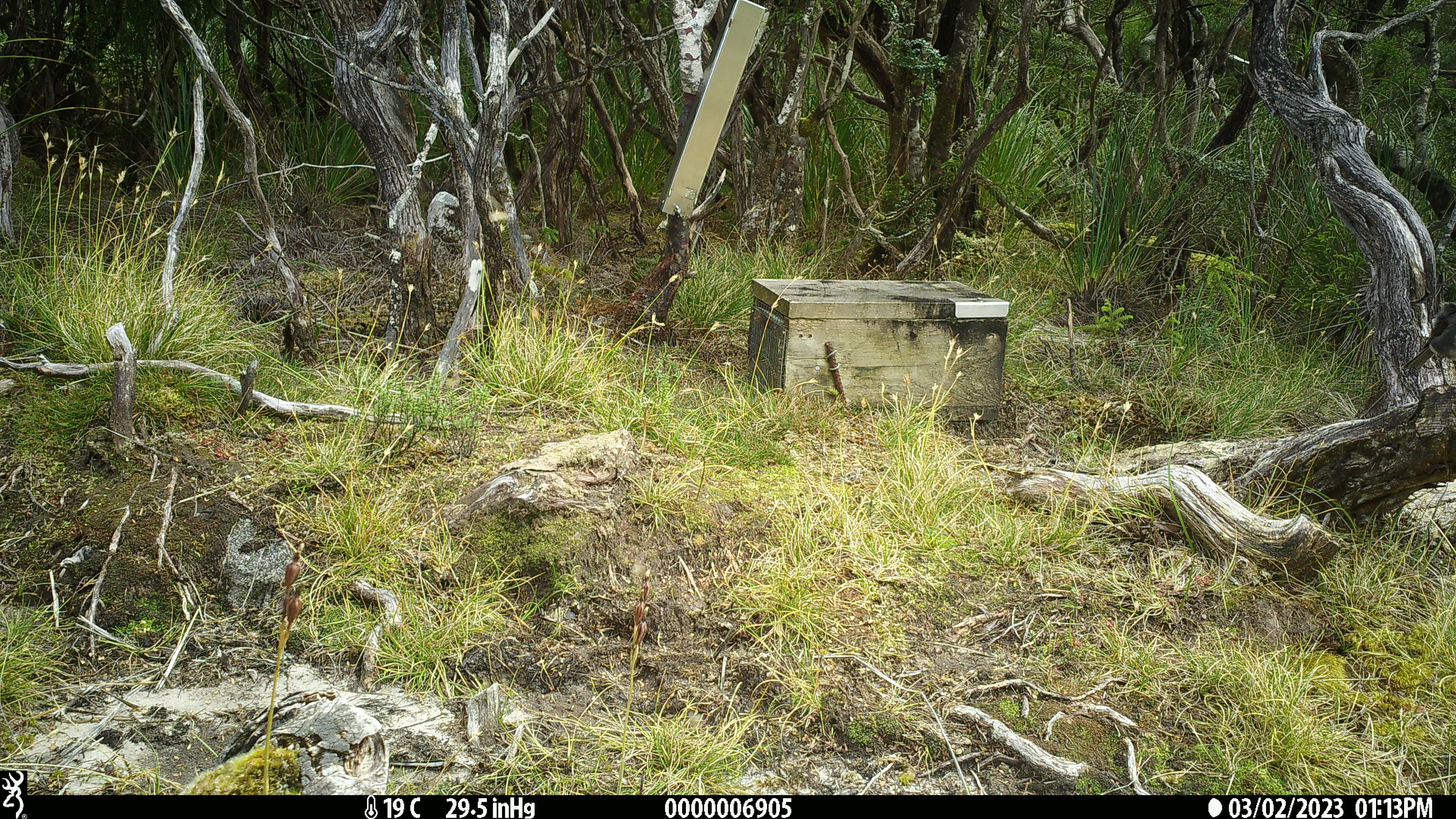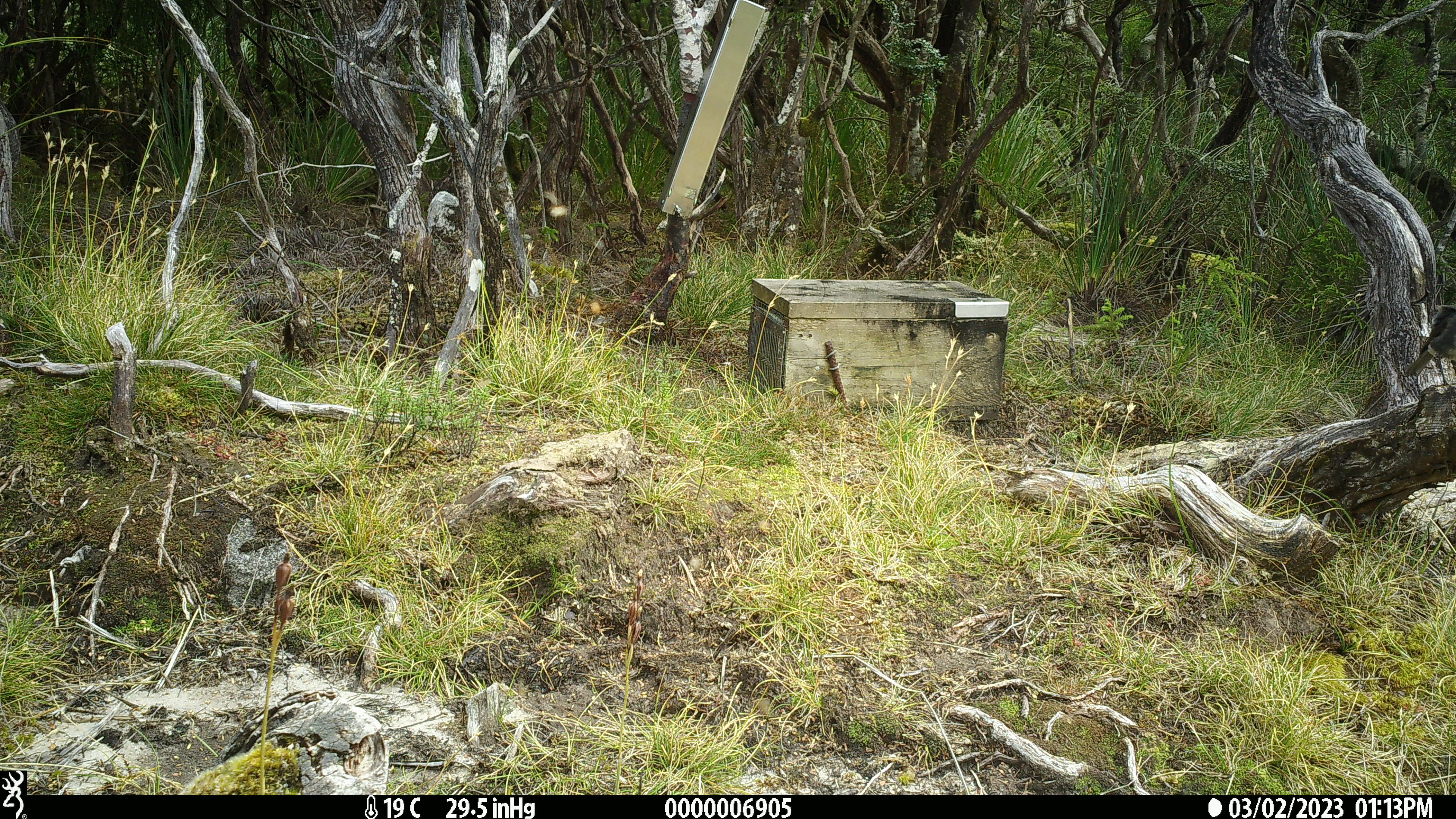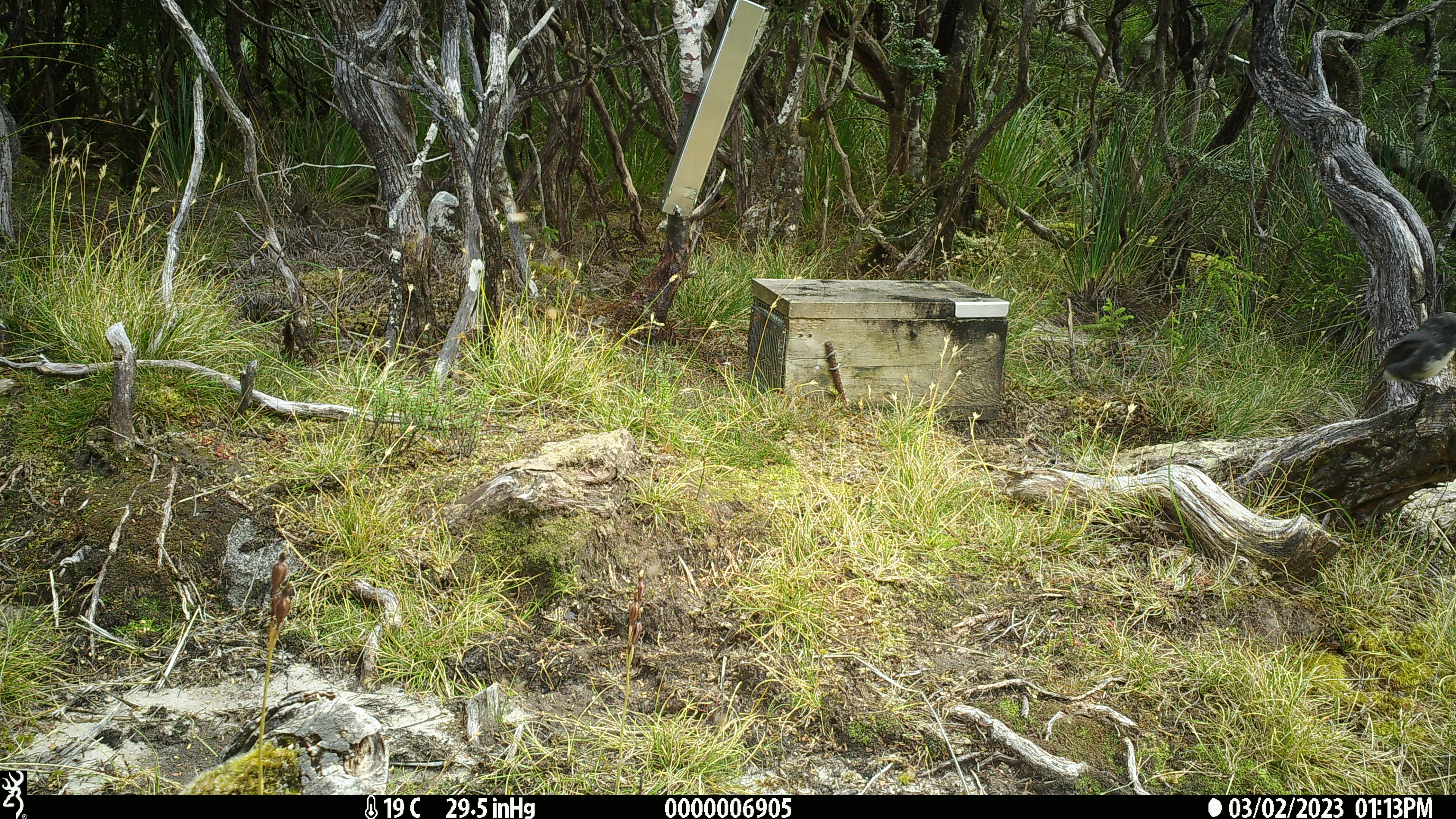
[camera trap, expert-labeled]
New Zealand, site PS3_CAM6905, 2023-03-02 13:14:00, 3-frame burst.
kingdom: Animalia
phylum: Chordata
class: Aves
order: Passeriformes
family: Petroicidae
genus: Petroica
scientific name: Petroica australis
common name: new zealand robin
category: robin